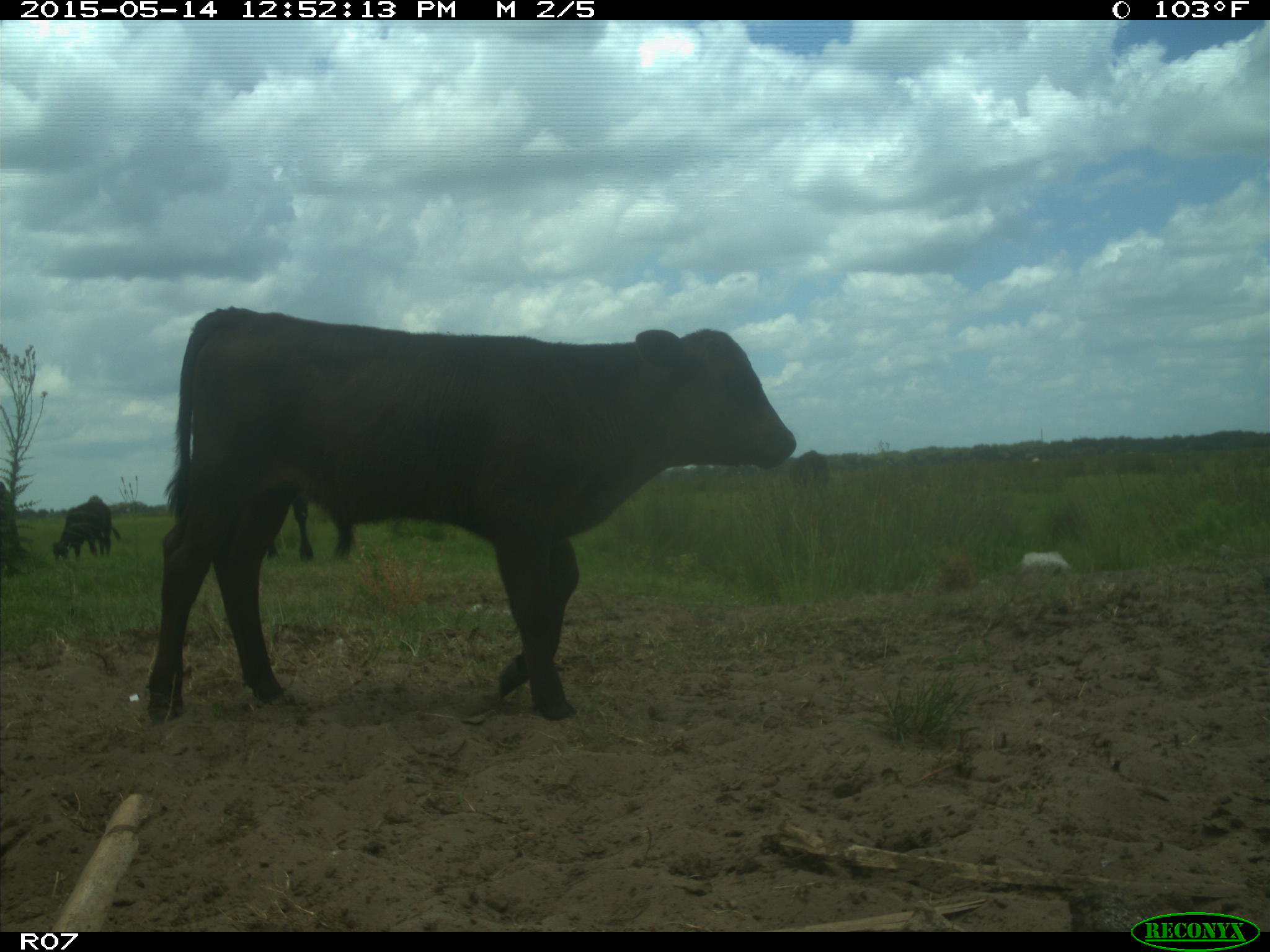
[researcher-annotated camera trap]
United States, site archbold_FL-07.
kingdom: Animalia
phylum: Chordata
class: Mammalia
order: Artiodactyla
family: Bovidae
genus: Bos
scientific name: Bos taurus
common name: domestic cow